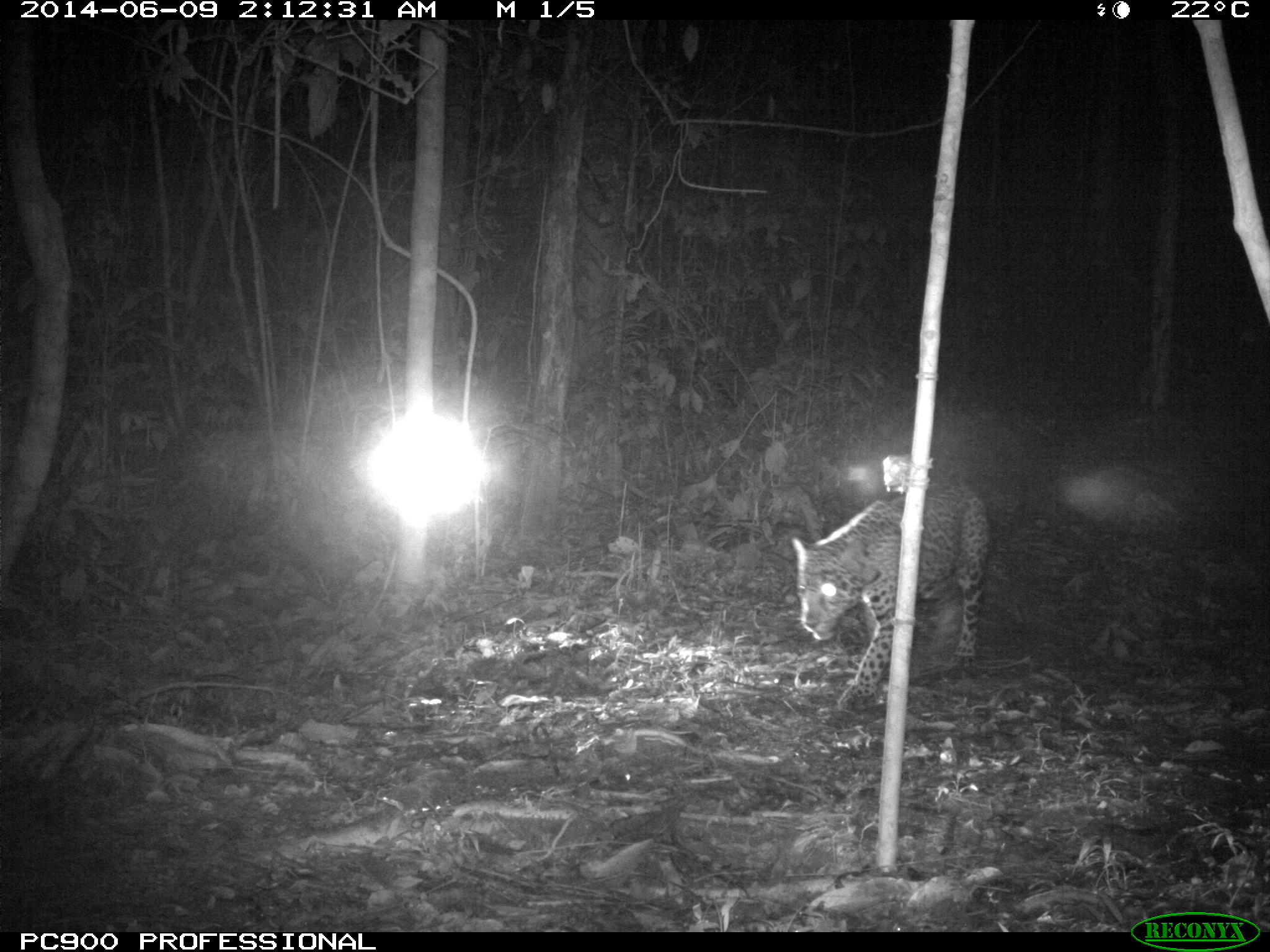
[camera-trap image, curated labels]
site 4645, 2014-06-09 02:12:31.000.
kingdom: Animalia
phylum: Chordata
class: Mammalia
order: Carnivora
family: Felidae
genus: Panthera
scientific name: Panthera onca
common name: jaguar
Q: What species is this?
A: Panthera onca (jaguar).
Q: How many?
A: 1.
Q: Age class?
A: Adult.